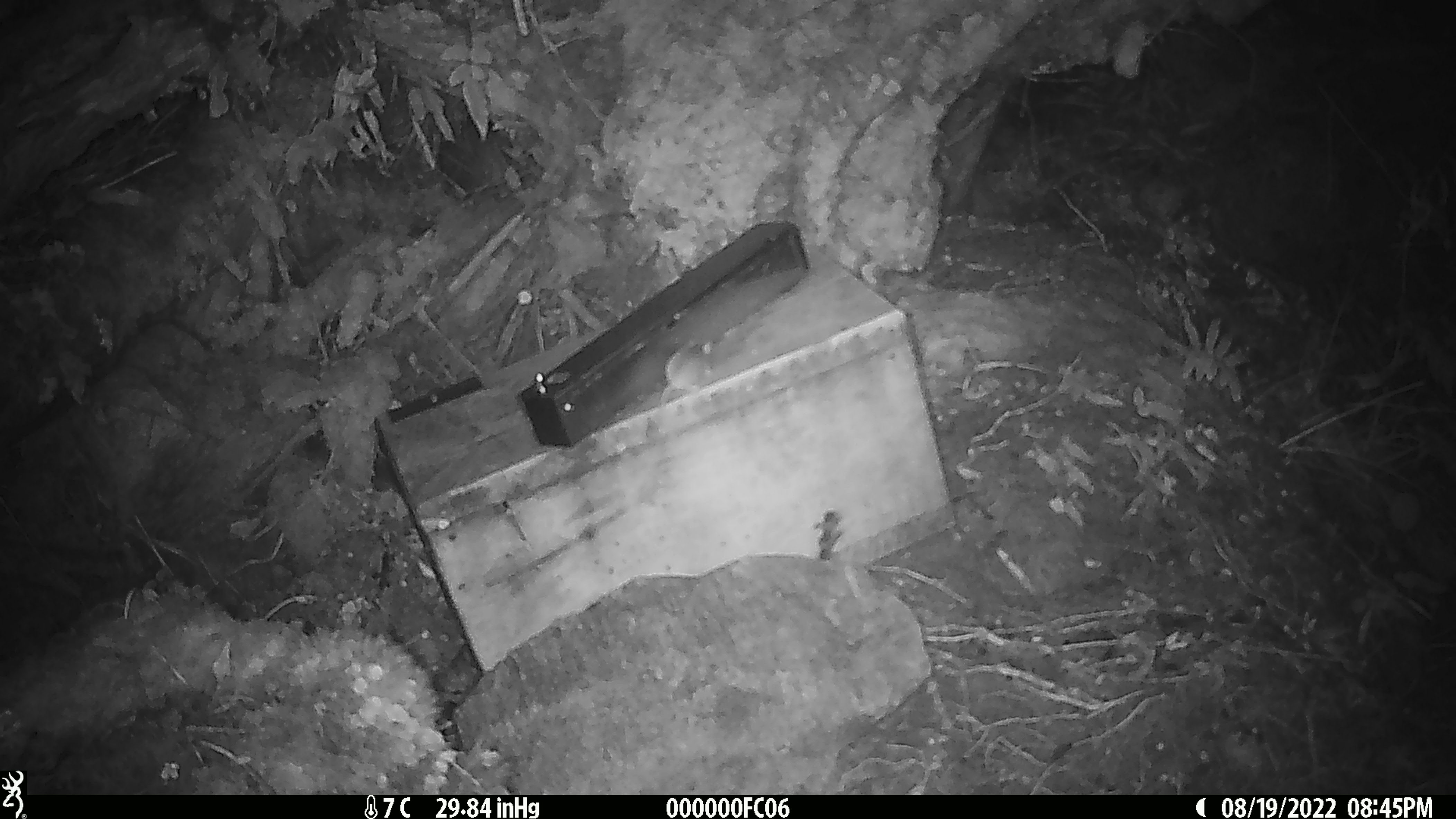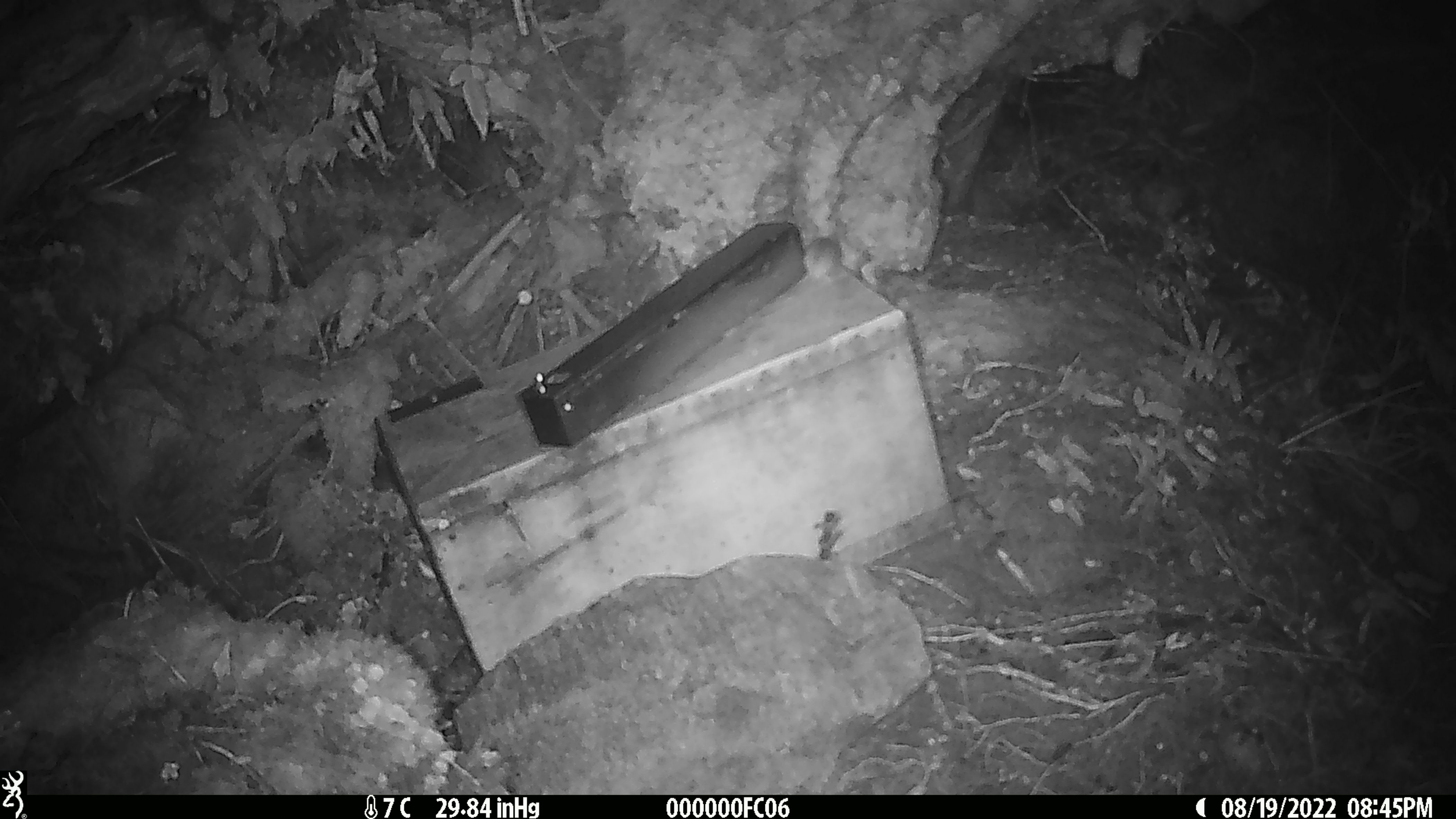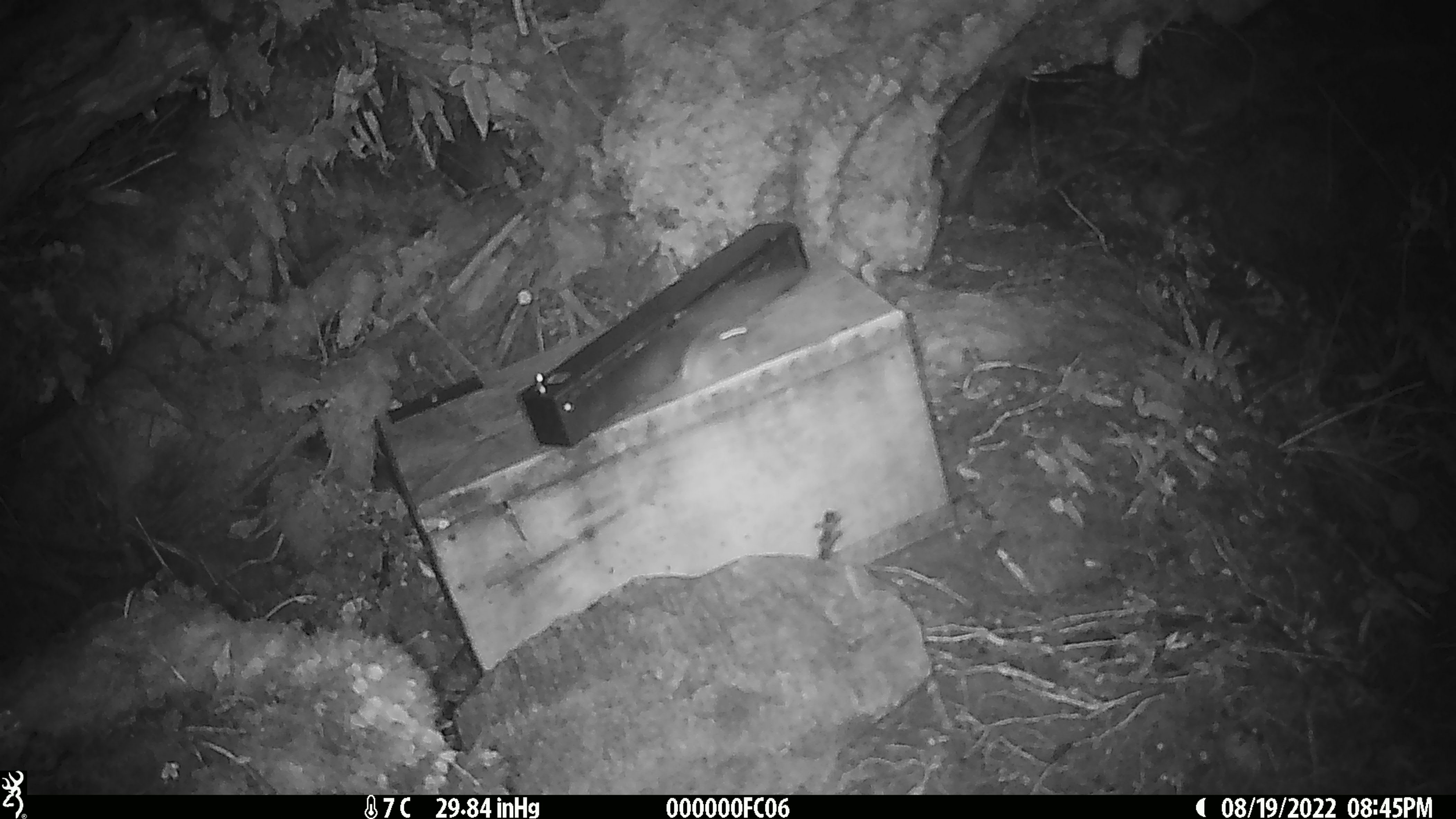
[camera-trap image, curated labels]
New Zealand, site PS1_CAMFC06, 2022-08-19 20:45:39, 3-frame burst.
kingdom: Animalia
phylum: Chordata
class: Mammalia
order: Rodentia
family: Muridae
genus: Mus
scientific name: Mus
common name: mouse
Mouse (Mus).